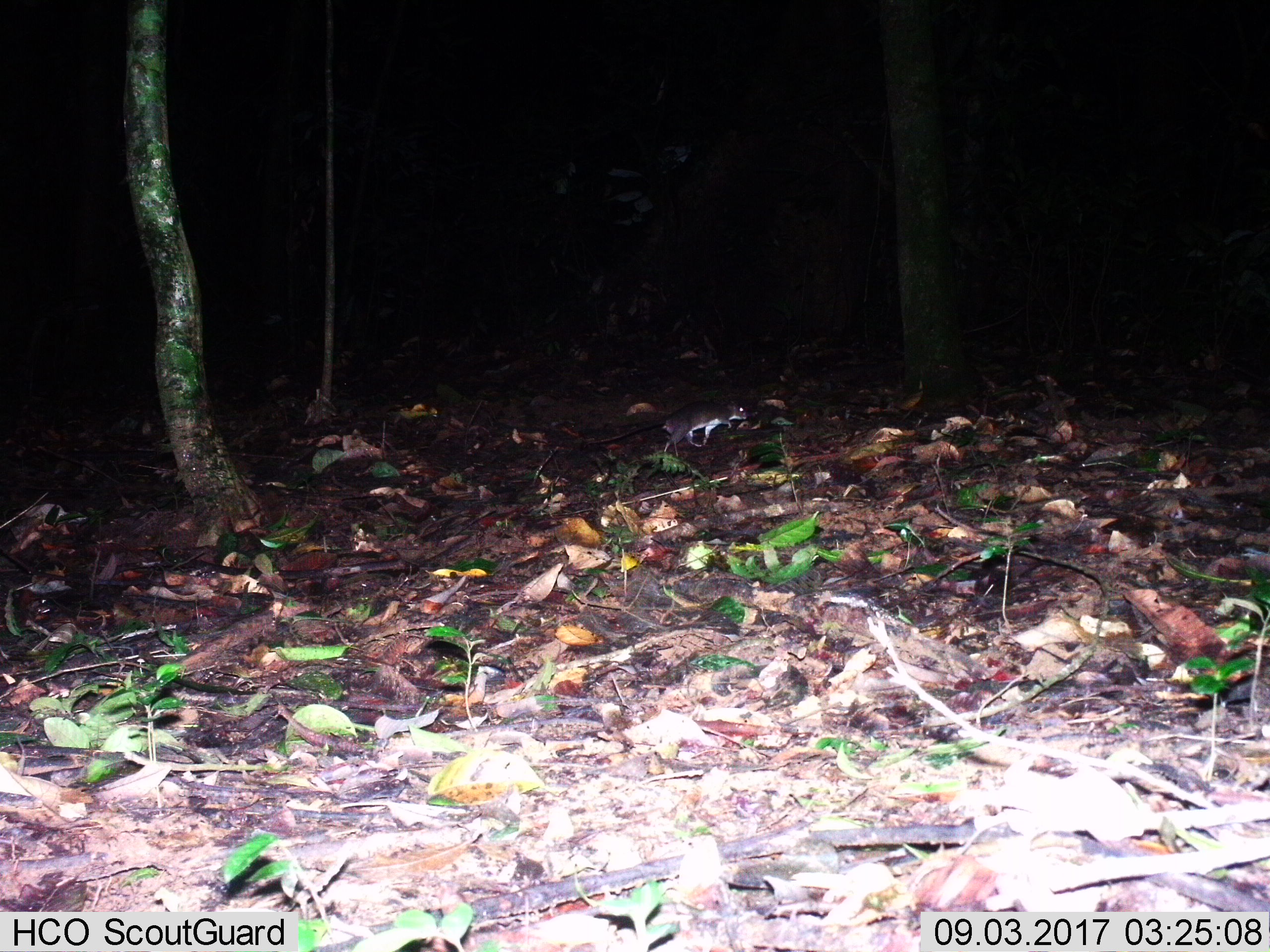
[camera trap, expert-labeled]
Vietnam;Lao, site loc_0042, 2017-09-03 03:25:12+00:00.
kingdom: Animalia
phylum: Chordata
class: Mammalia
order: Rodentia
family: Muridae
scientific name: Muridae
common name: old-world mice and rats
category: unidentified murid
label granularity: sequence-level